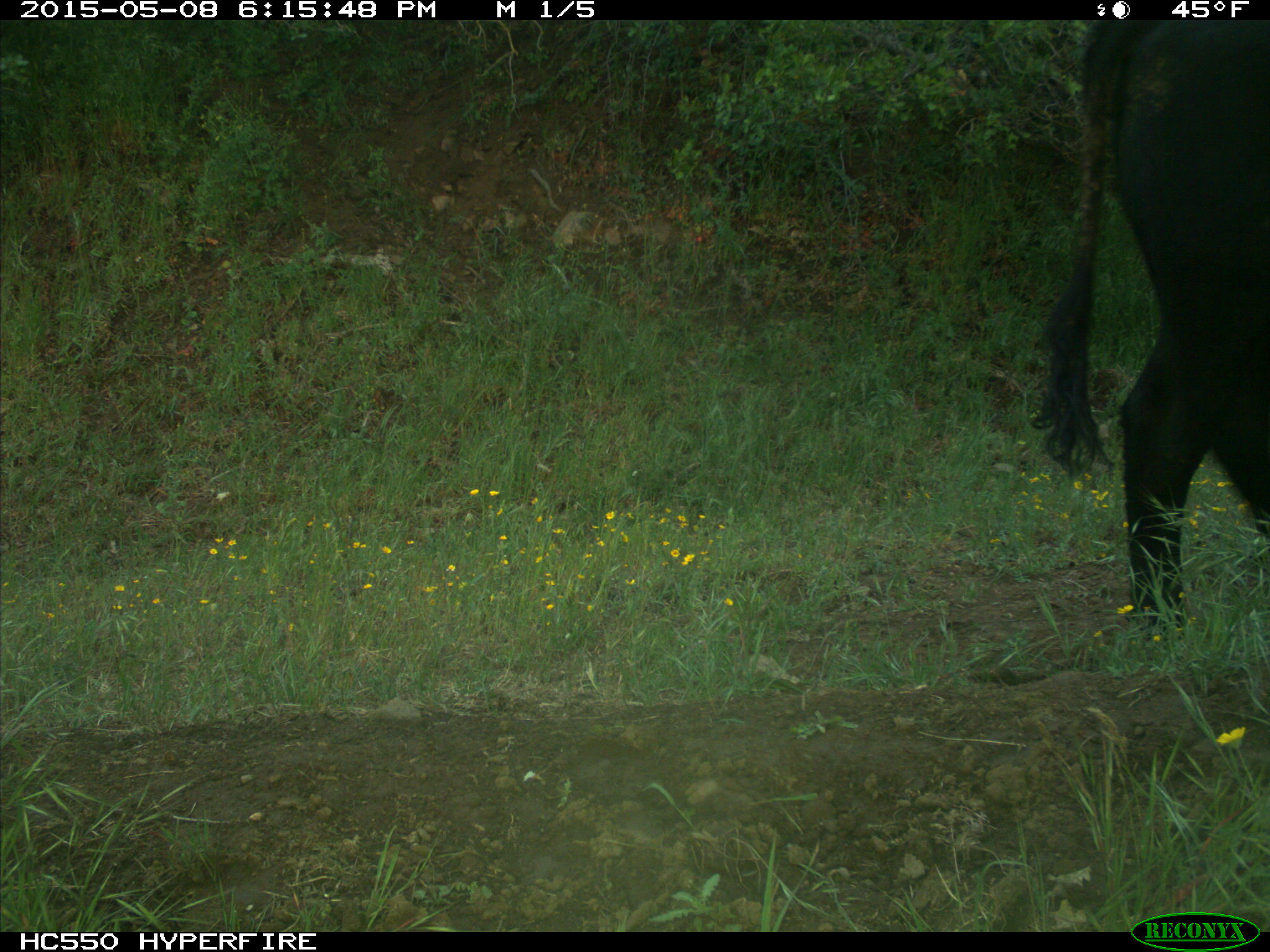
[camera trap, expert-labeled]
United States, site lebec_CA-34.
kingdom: Animalia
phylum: Chordata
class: Mammalia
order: Artiodactyla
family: Bovidae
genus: Bos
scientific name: Bos taurus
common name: domestic cow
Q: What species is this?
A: Bos taurus (domestic cow).